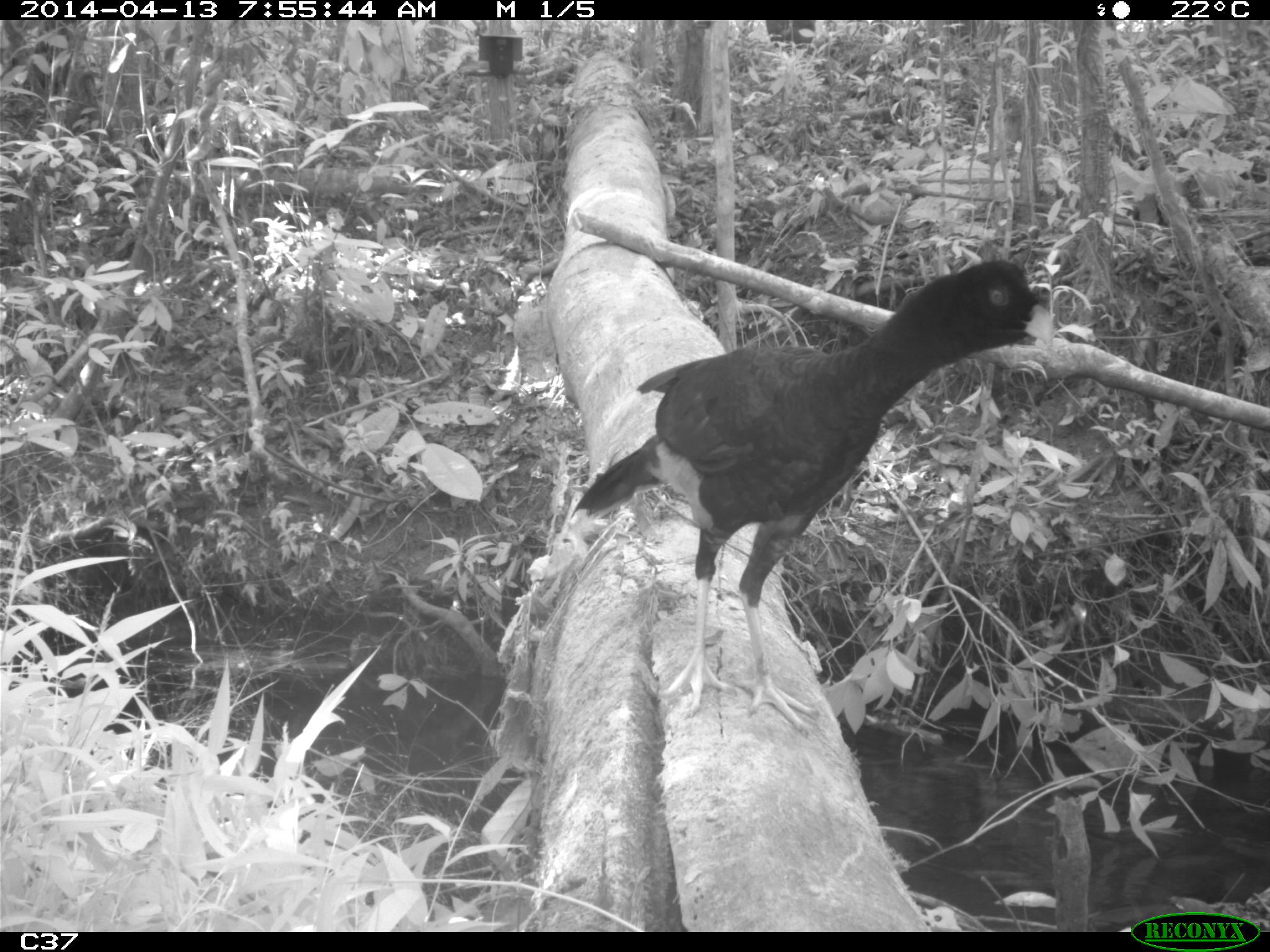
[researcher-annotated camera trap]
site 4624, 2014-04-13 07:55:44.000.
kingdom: Animalia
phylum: Chordata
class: Aves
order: Galliformes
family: Cracidae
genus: Mitu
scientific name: Mitu tomentosum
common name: crestless curassow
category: mitu tomentosa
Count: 1.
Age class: adult.